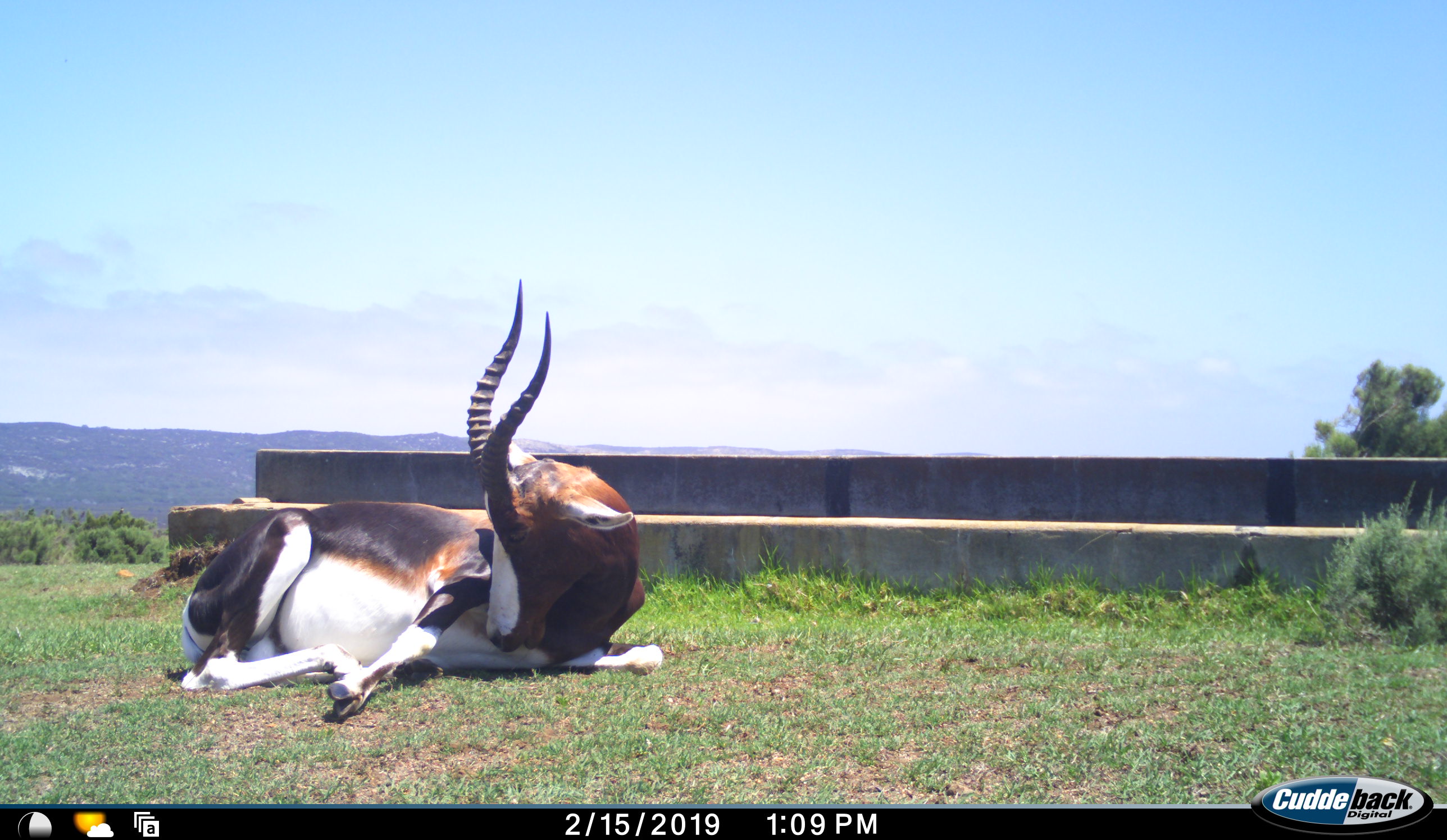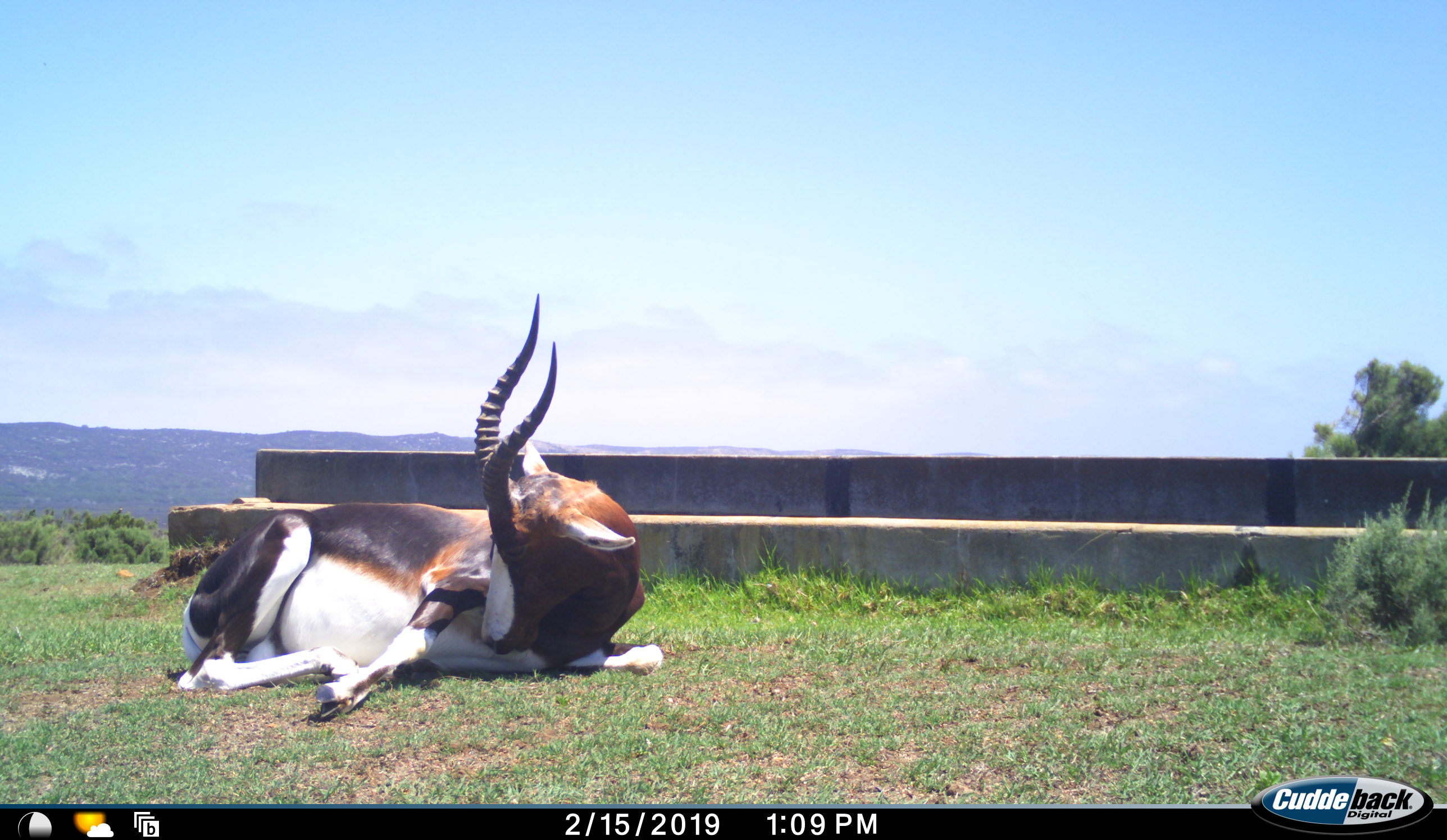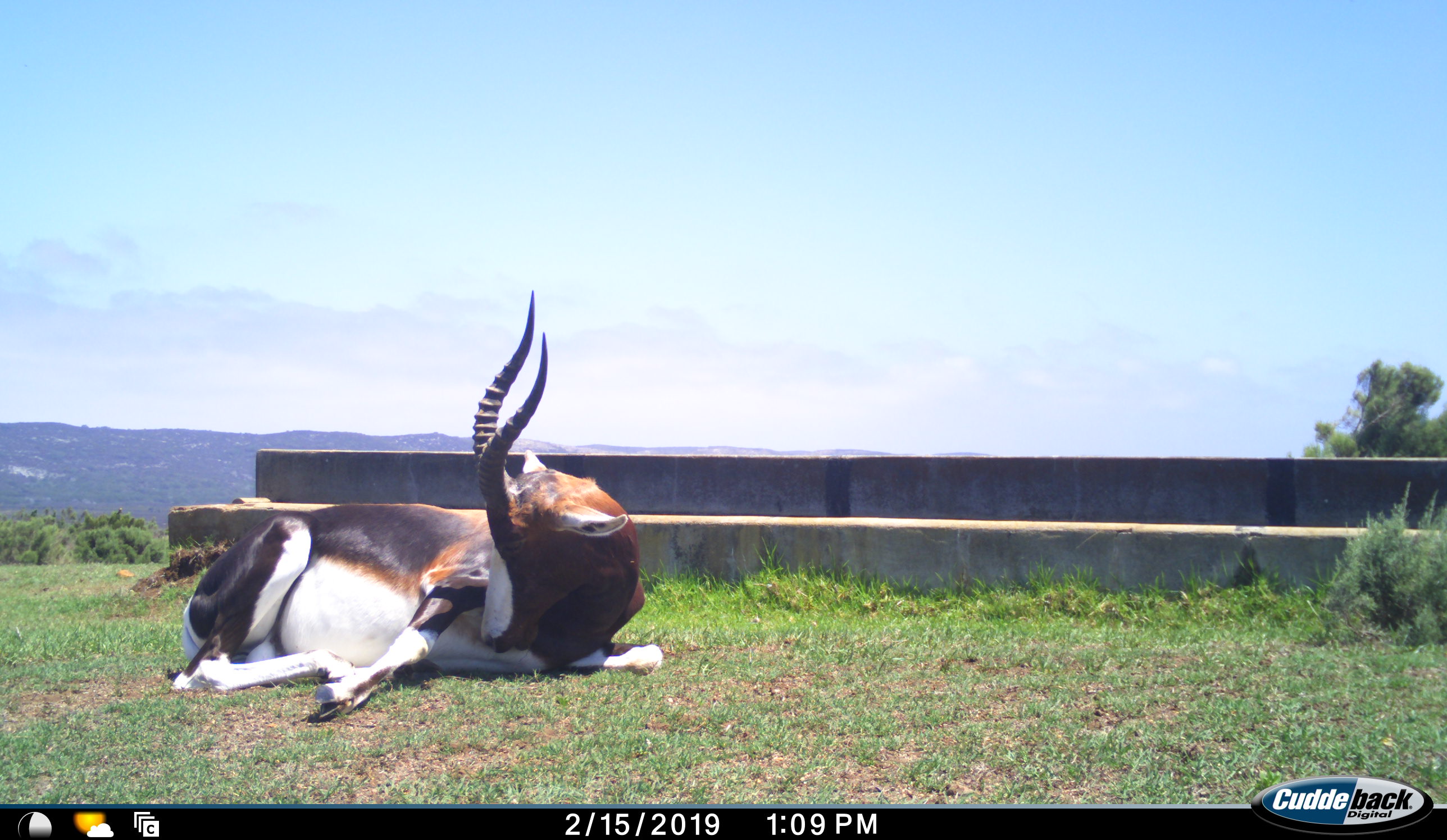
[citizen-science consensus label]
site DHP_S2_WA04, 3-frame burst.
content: unidentified animal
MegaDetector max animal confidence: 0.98